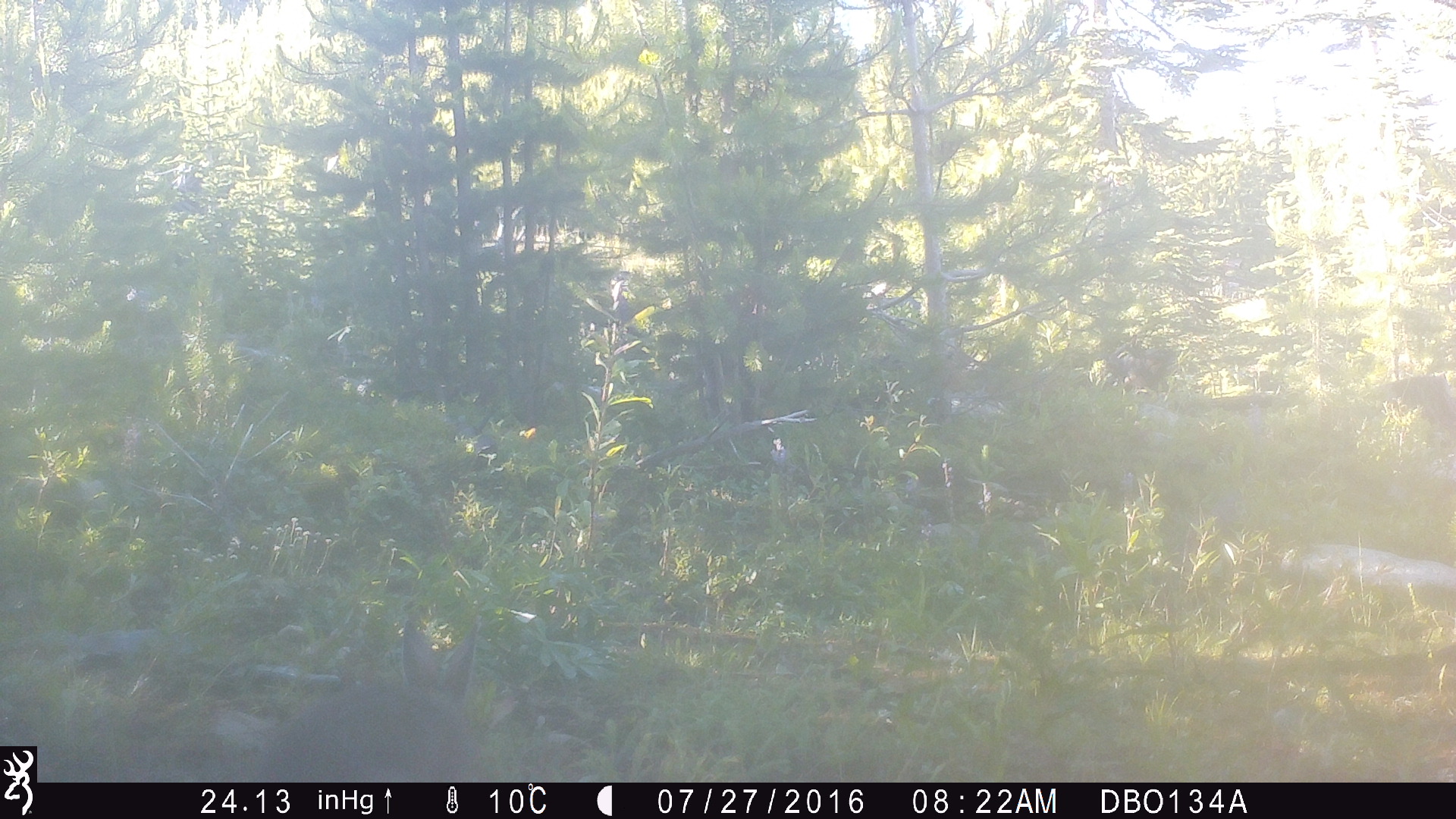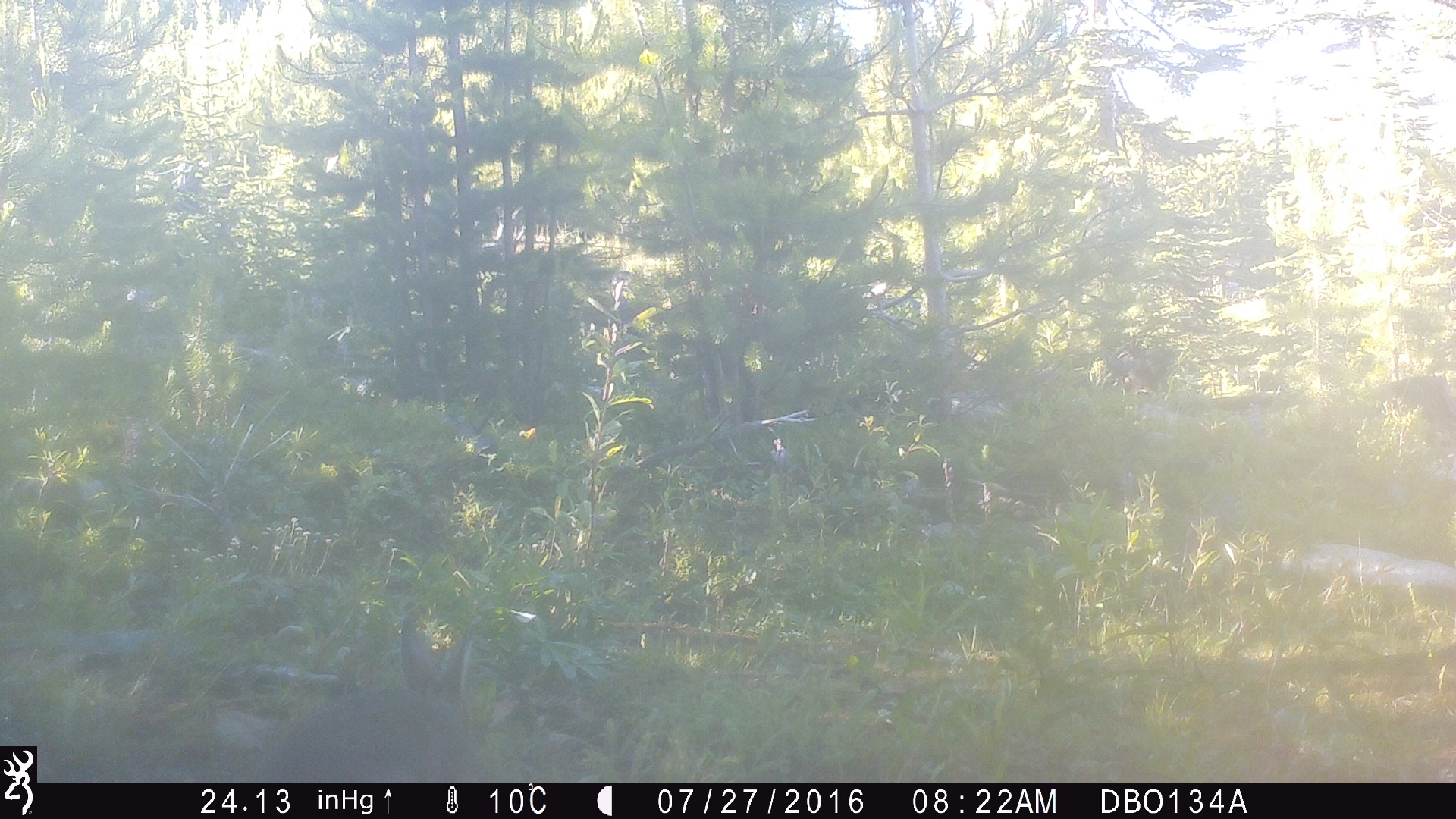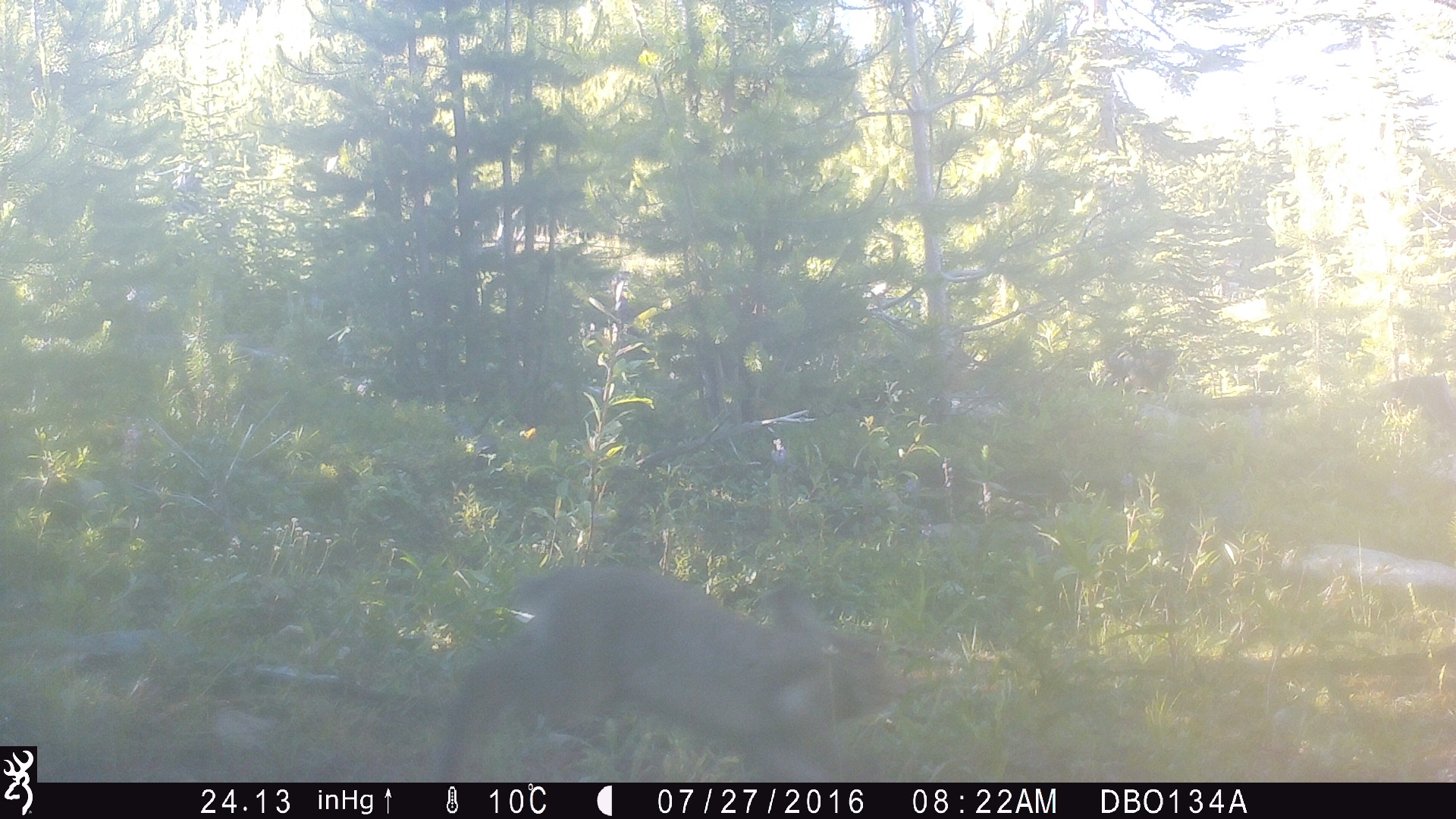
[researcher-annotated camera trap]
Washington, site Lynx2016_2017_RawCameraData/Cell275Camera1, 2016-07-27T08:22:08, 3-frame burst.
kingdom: Animalia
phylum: Chordata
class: Mammalia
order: Lagomorpha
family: Leporidae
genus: Lepus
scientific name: Lepus americanus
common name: snowshoe hare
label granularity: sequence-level